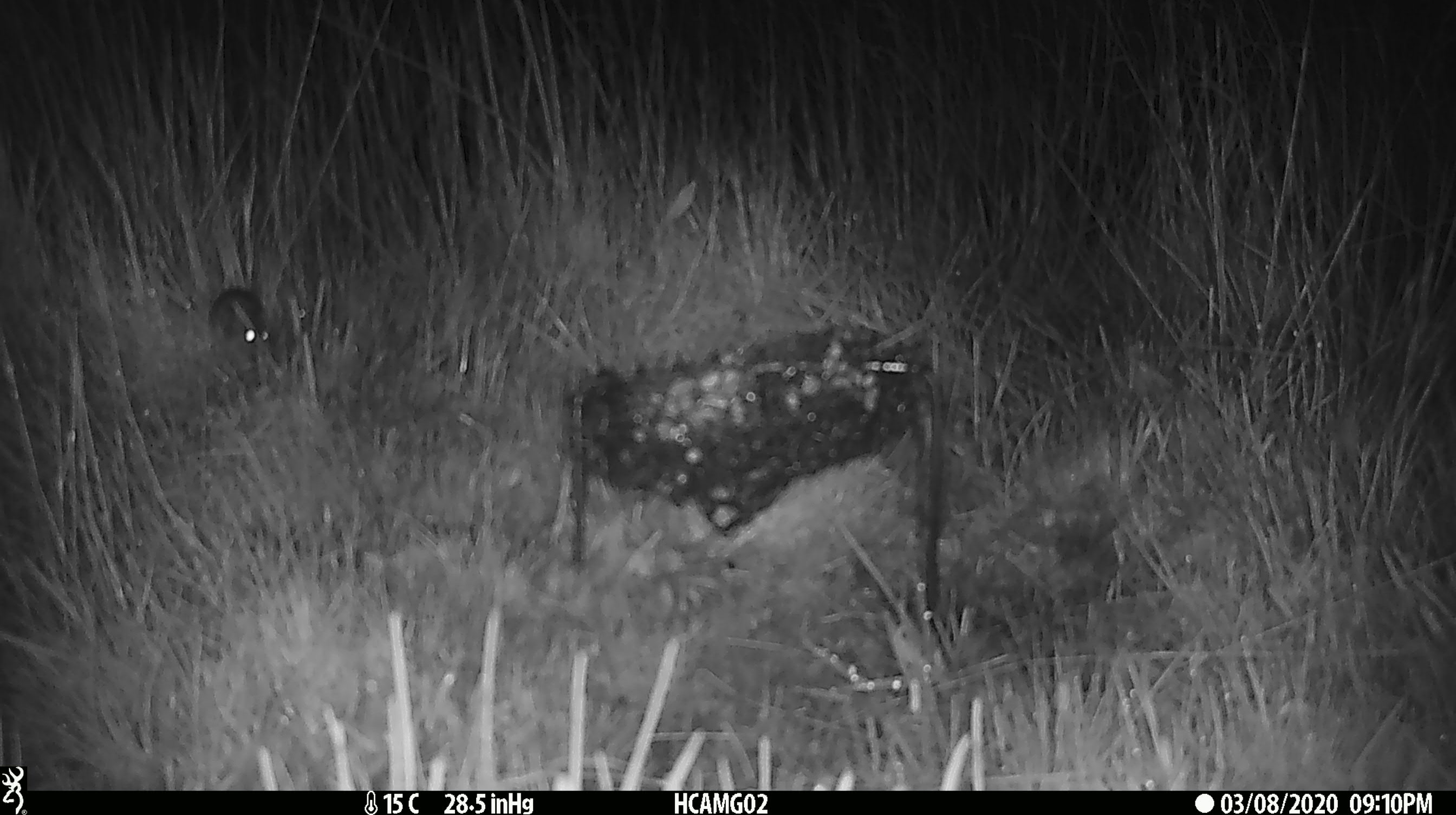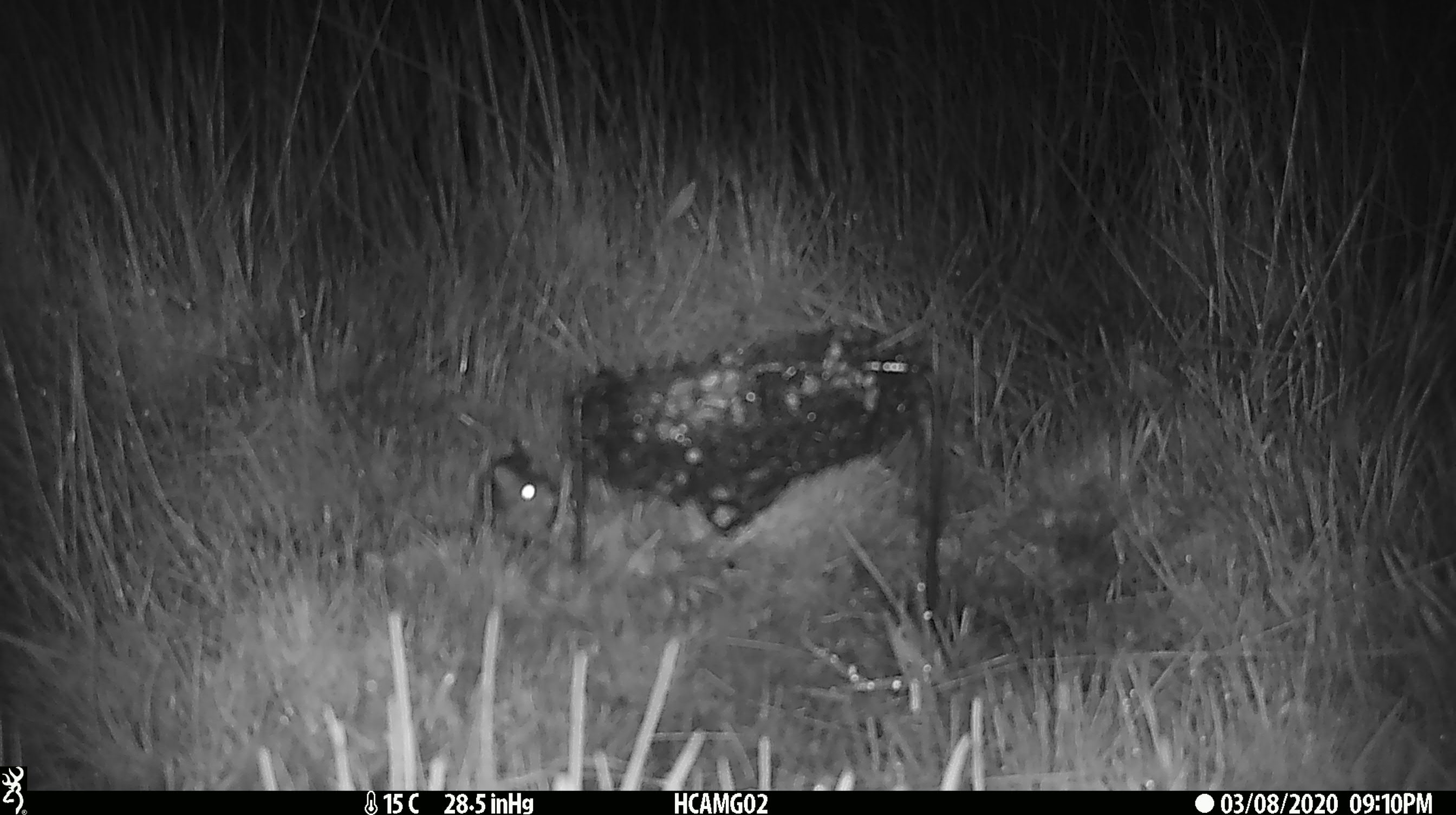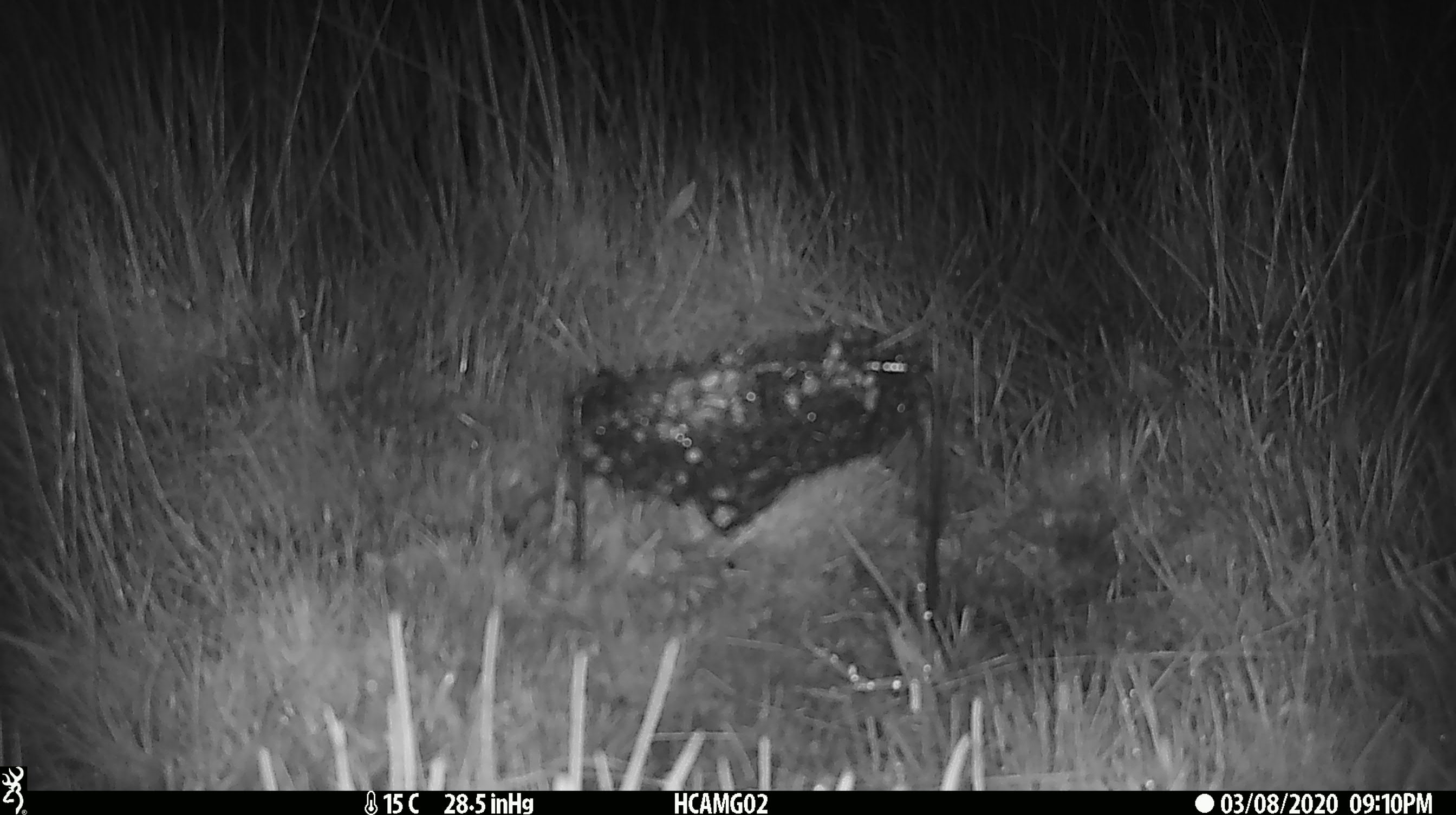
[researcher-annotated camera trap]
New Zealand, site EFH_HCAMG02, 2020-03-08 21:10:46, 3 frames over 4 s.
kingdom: Animalia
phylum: Chordata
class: Mammalia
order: Rodentia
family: Muridae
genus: Mus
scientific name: Mus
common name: mouse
Mouse (Mus).